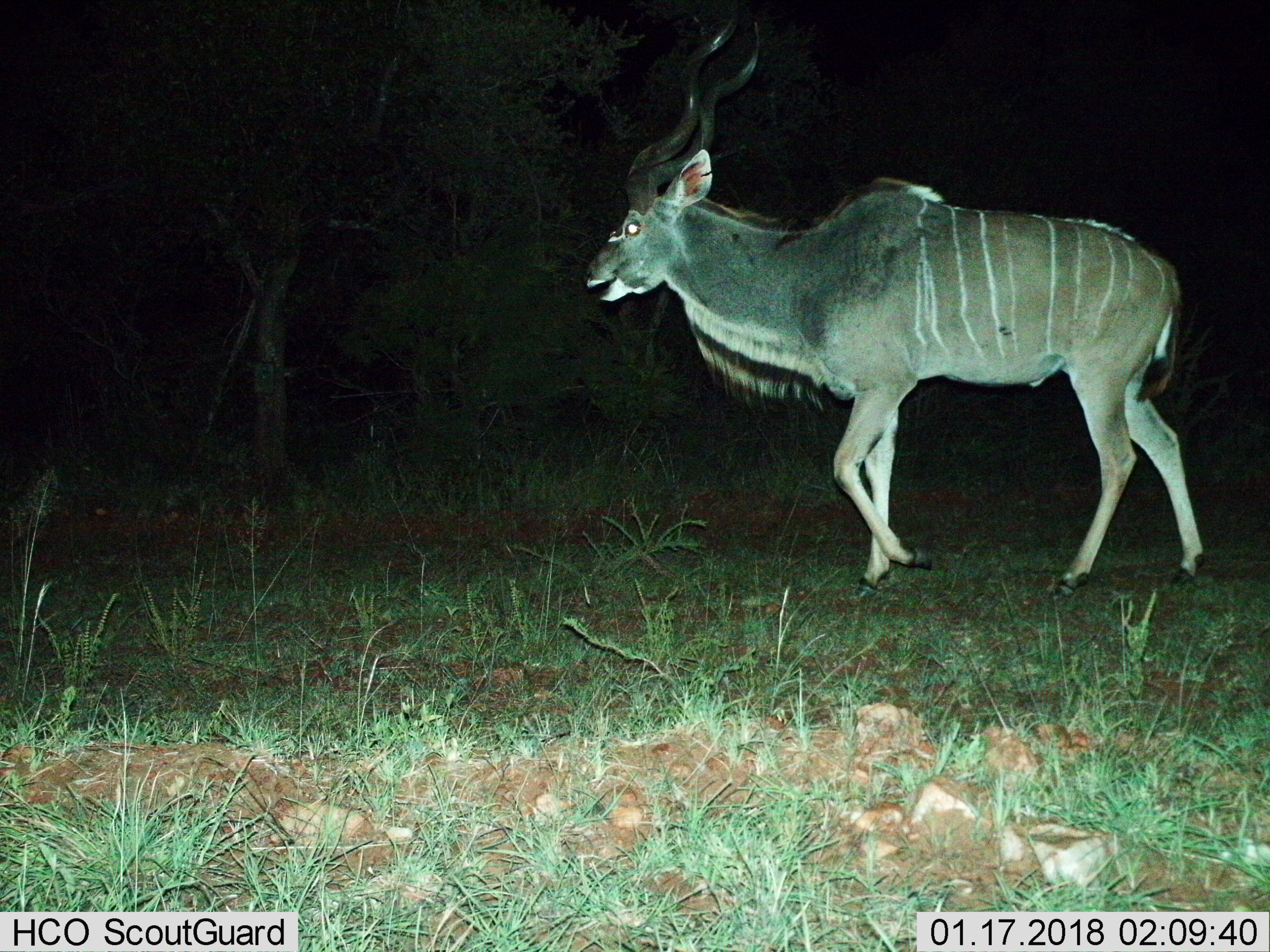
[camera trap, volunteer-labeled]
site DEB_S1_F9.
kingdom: Animalia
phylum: Chordata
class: Mammalia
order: Artiodactyla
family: Bovidae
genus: Tragelaphus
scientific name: Tragelaphus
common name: kudu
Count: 1.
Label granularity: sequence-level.